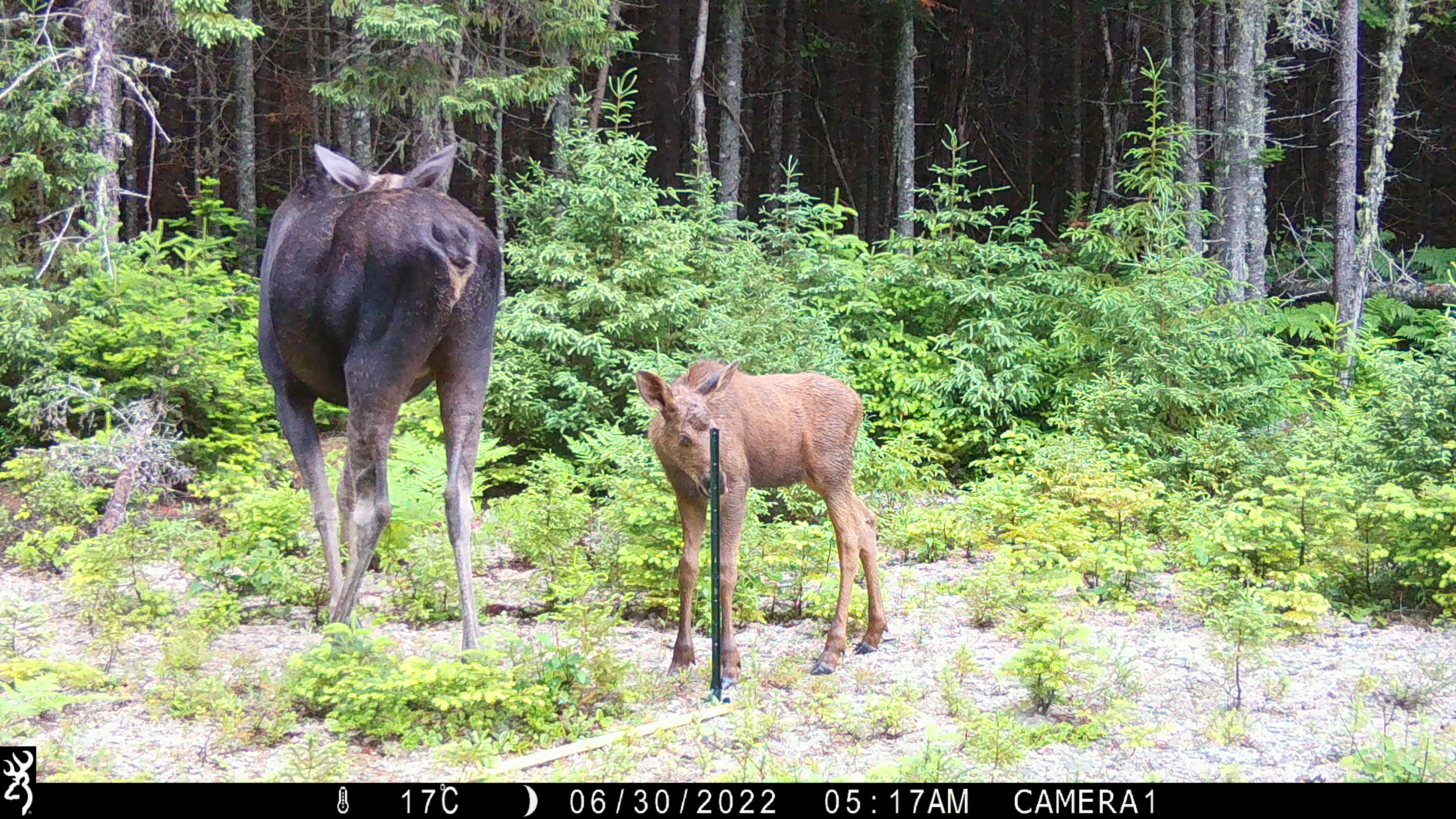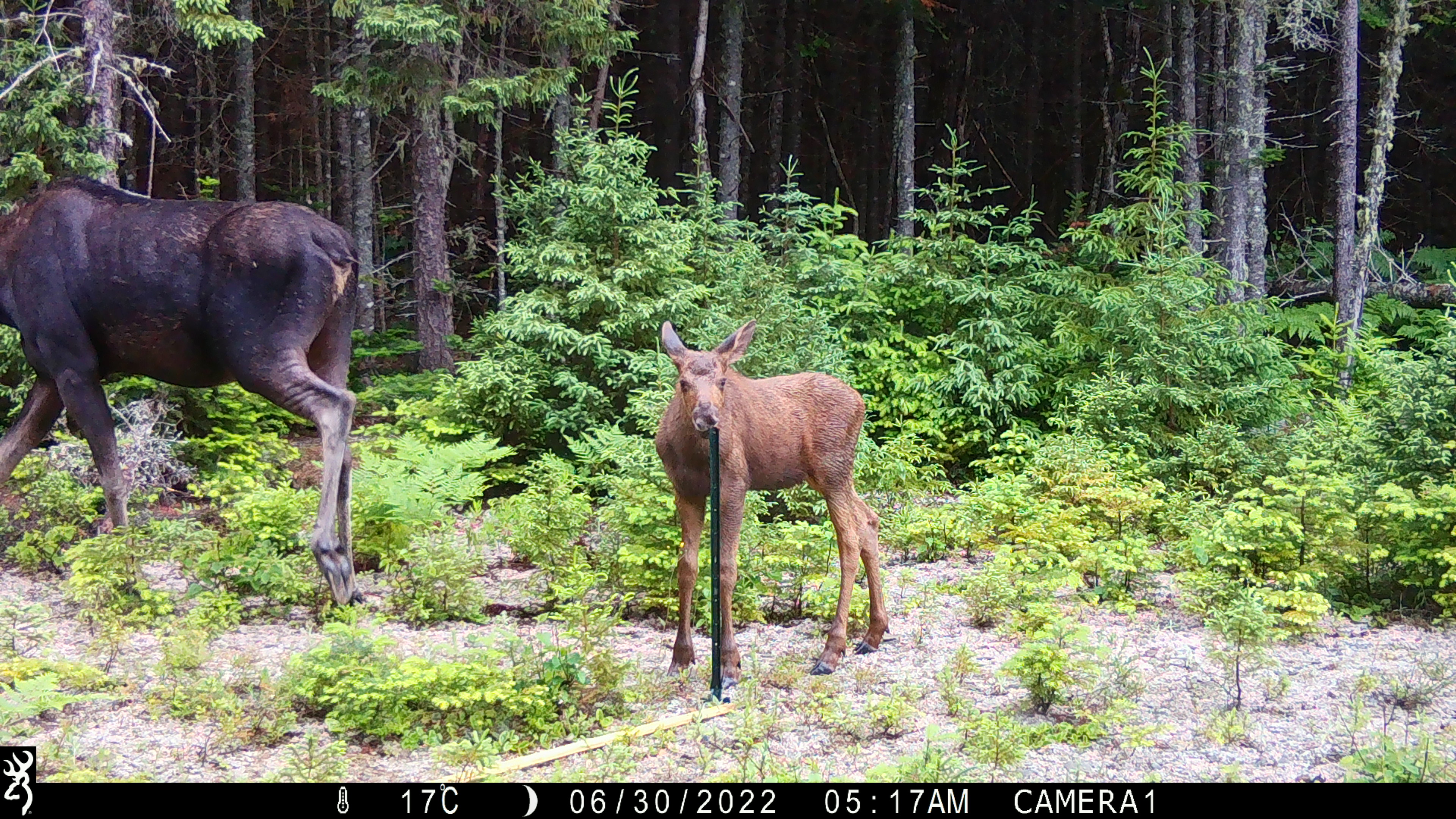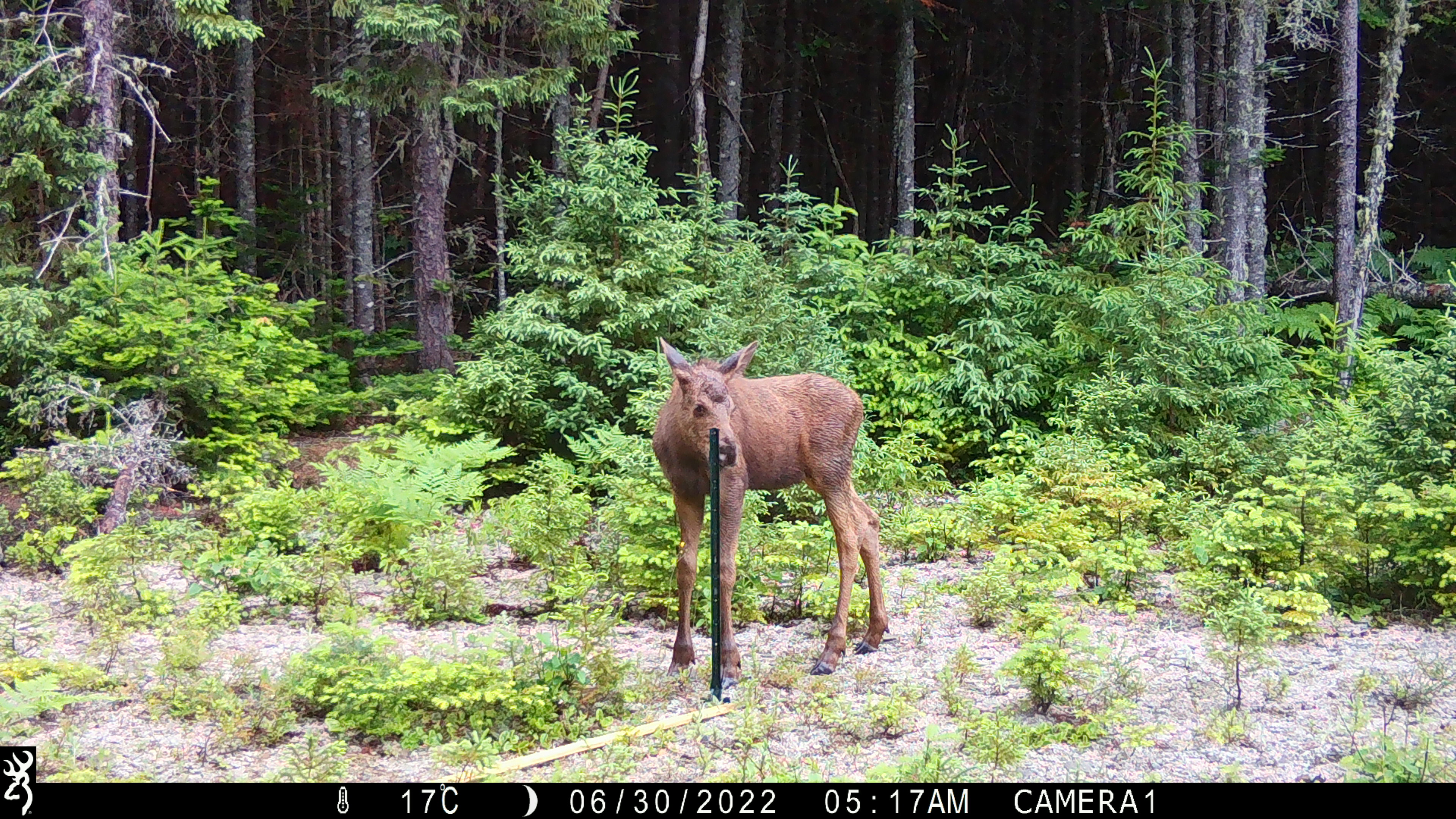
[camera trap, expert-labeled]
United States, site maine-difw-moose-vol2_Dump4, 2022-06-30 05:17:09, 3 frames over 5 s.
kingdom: Animalia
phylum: Chordata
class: Mammalia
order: Artiodactyla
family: Cervidae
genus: Alces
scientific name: Alces alces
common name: moose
Moose (Alces alces).